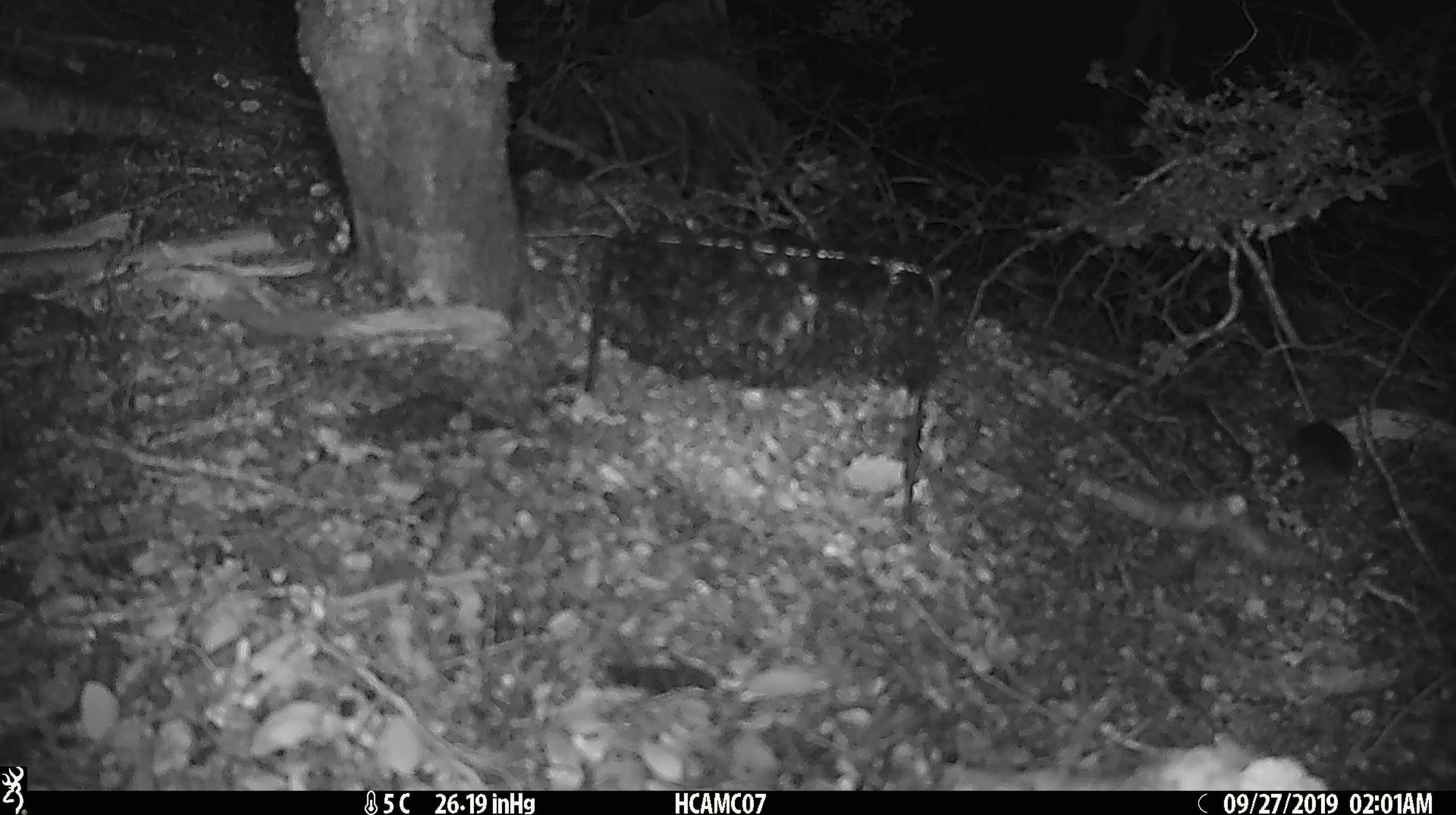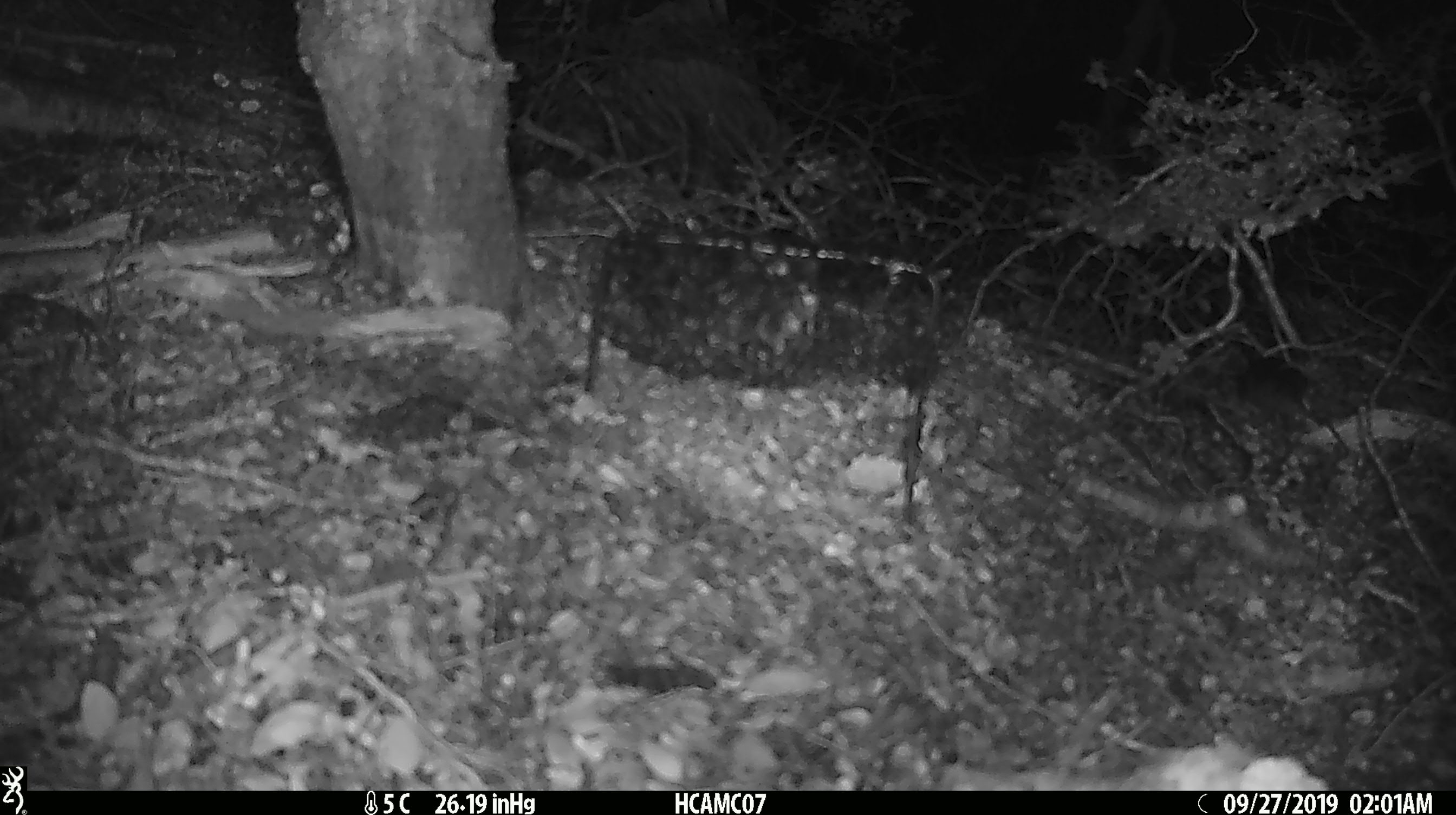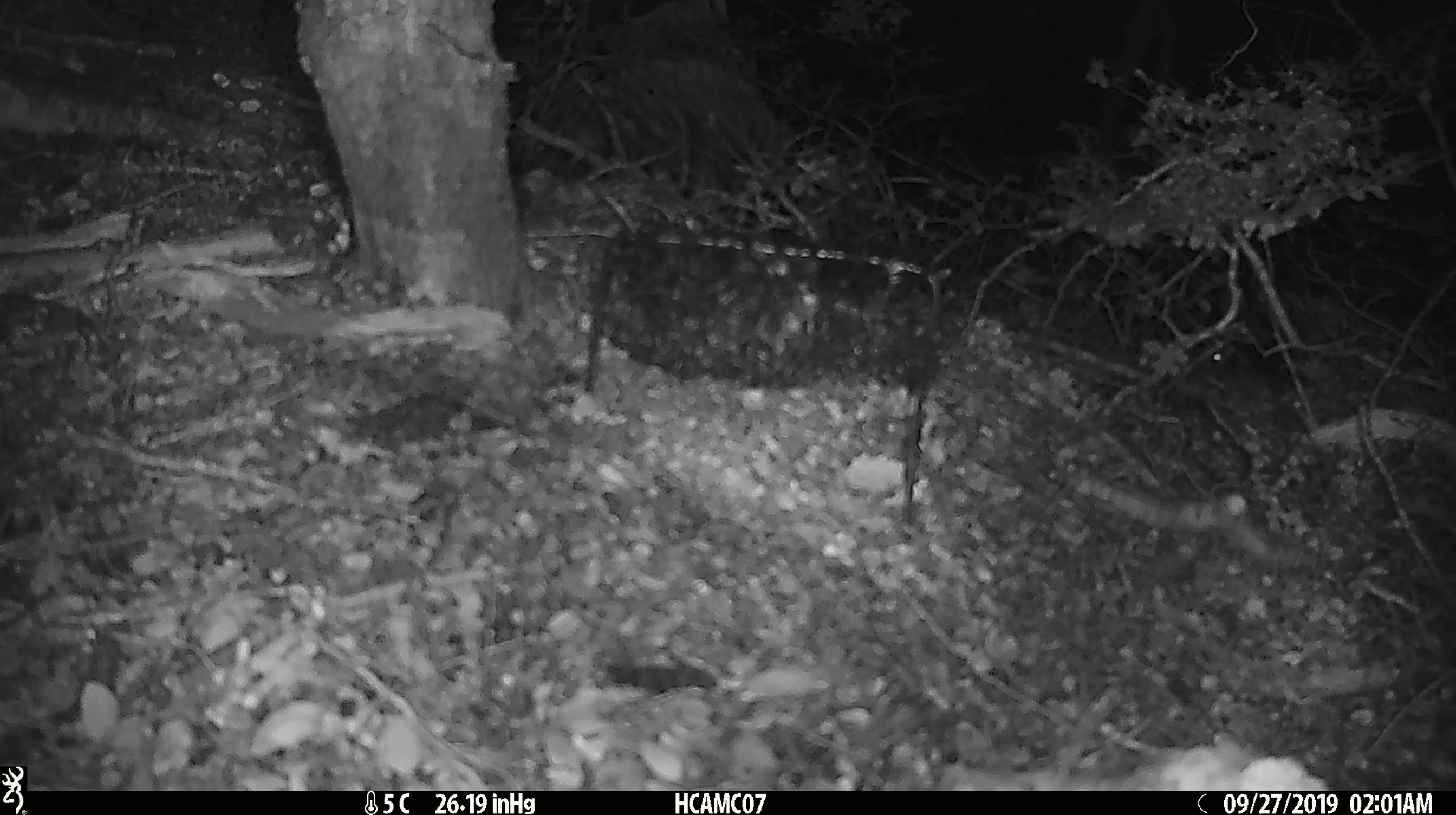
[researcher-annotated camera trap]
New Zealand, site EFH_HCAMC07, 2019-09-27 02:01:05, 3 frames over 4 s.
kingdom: Animalia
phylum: Chordata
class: Mammalia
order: Rodentia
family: Muridae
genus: Mus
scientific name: Mus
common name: mouse